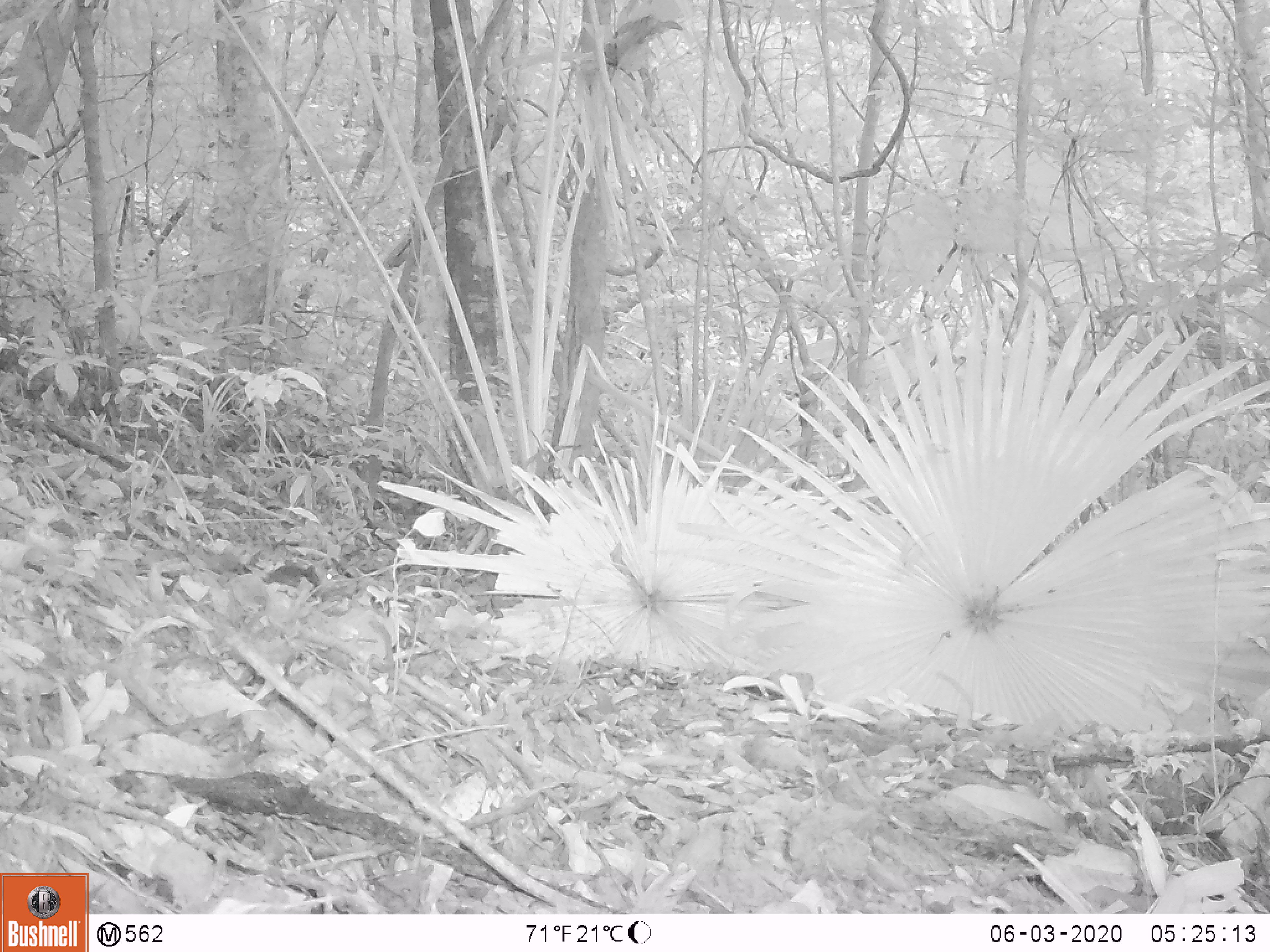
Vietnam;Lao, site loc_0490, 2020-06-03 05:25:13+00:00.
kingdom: Animalia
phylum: Chordata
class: Mammalia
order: Rodentia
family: Sciuridae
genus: Sciurus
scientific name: Sciurus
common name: squirrel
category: unidentified squirrel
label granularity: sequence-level